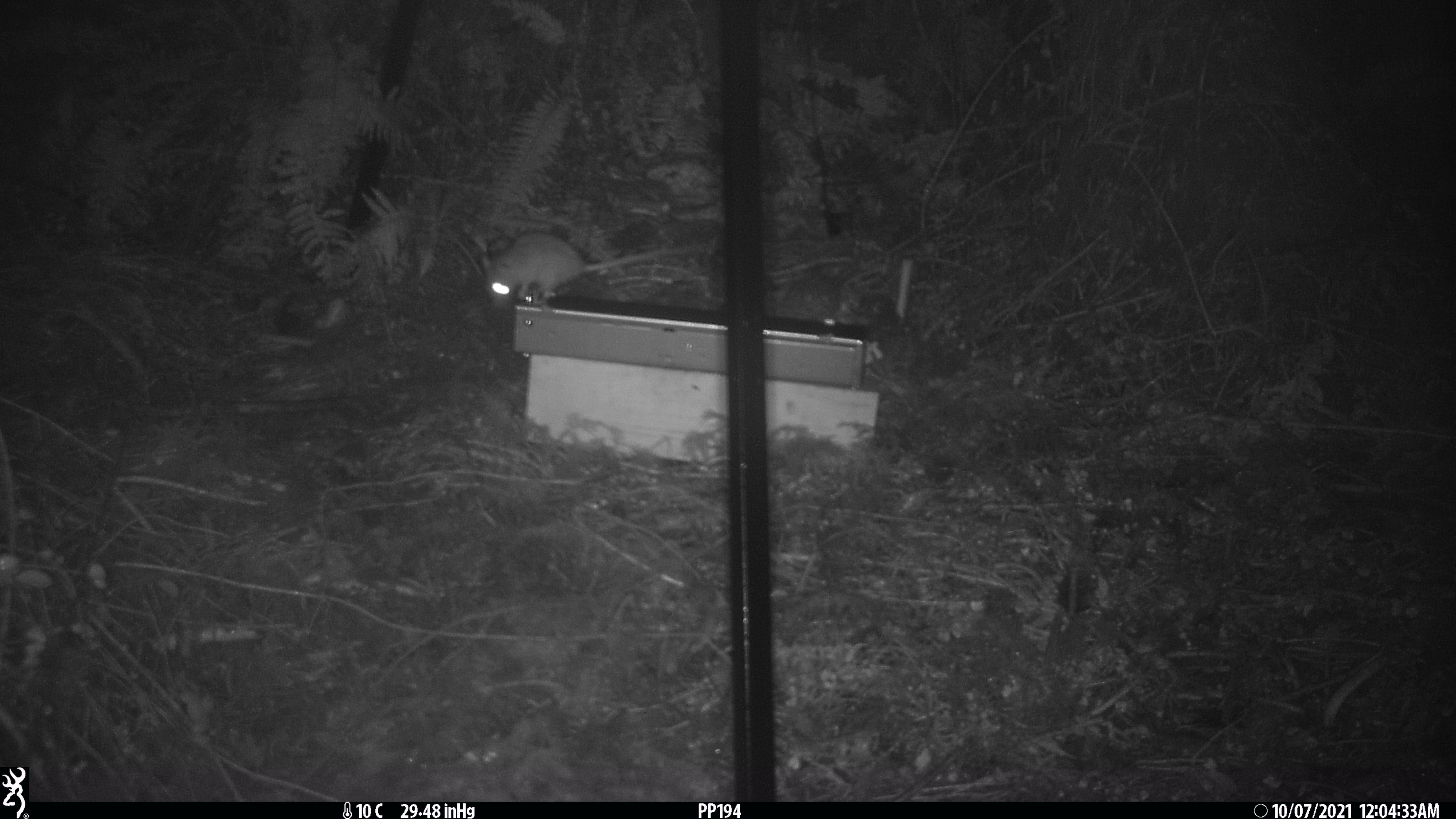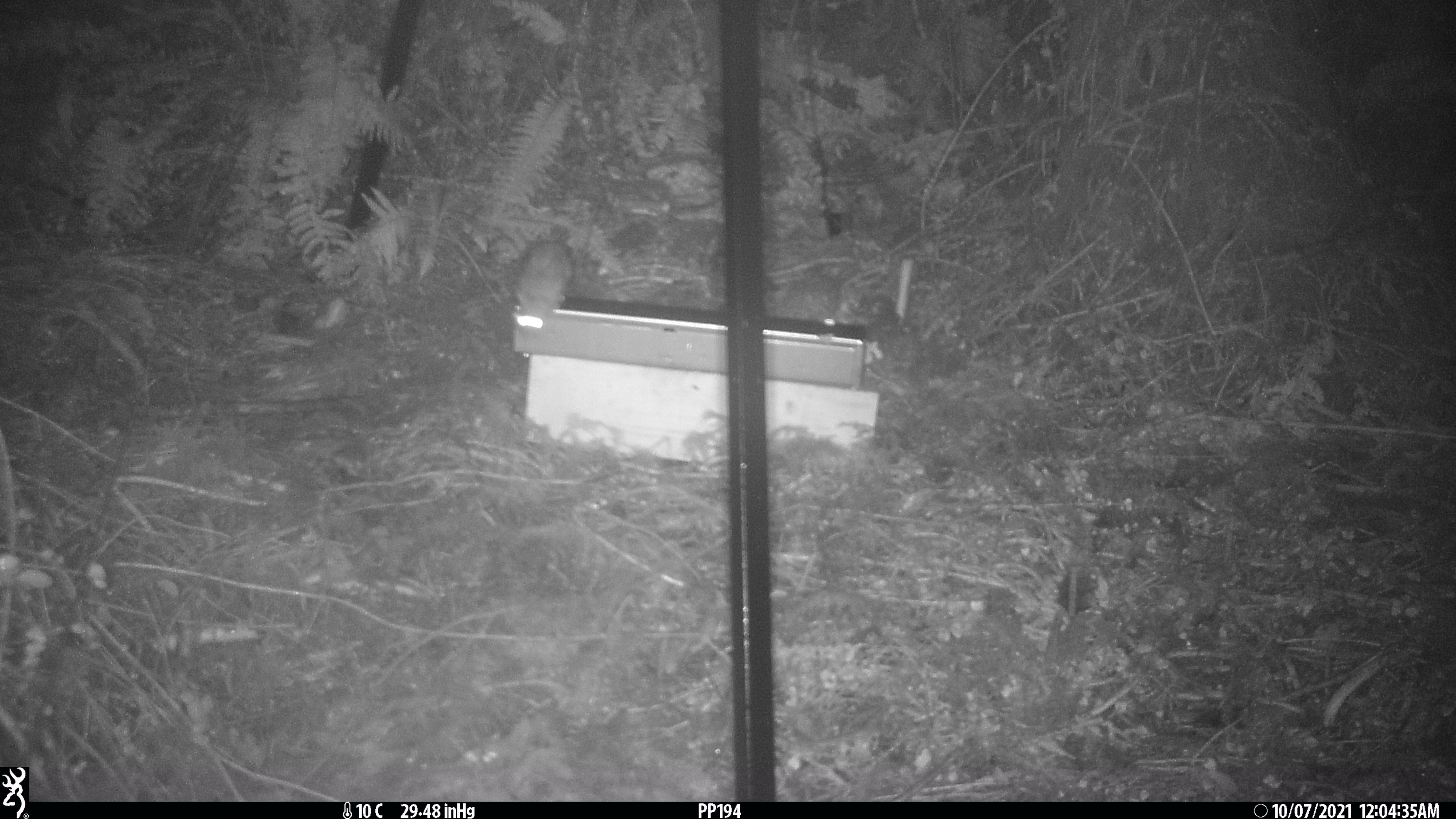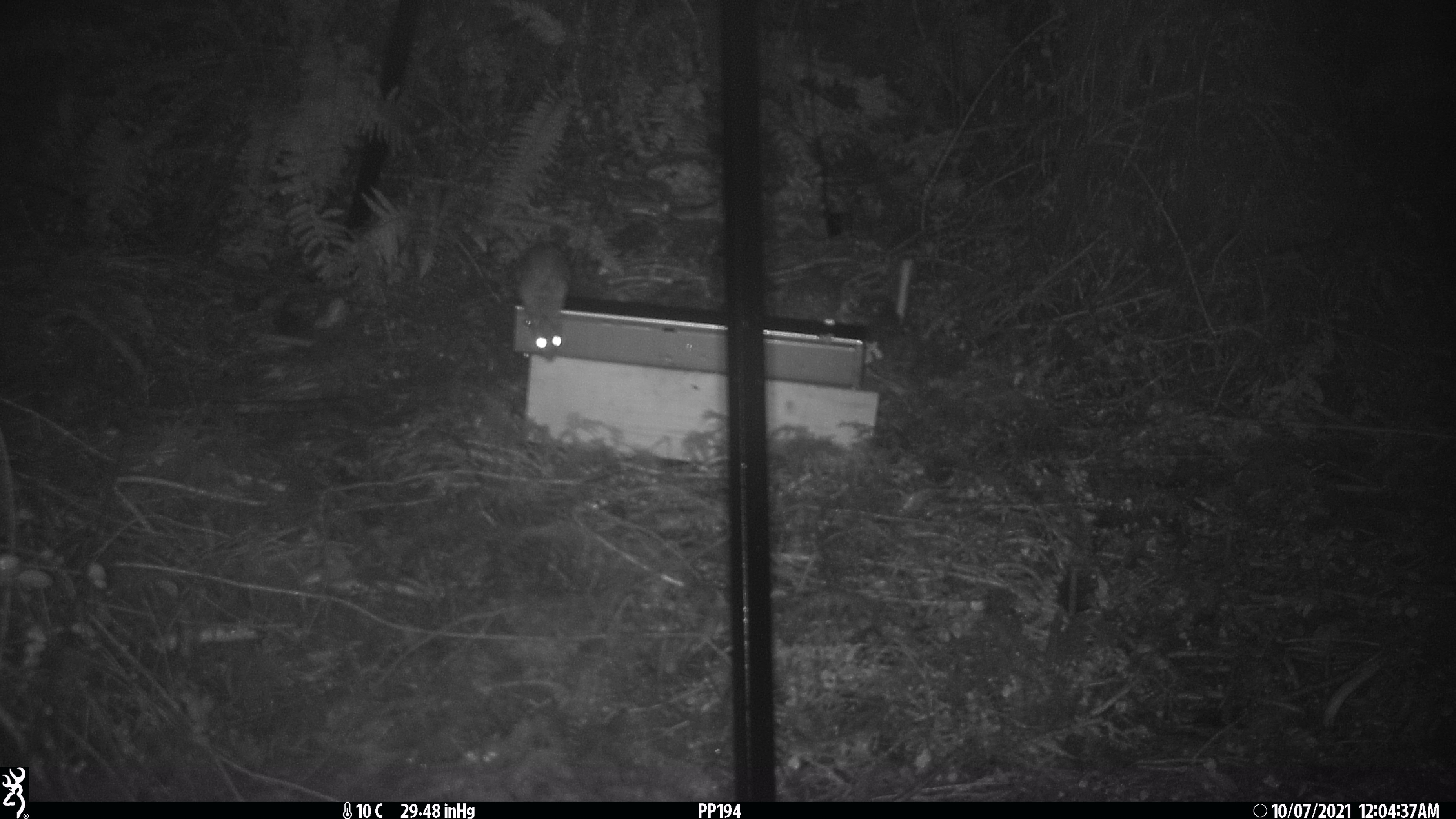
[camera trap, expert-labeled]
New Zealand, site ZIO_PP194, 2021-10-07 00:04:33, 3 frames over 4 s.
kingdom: Animalia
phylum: Chordata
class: Mammalia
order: Rodentia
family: Muridae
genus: Rattus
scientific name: Rattus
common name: rat